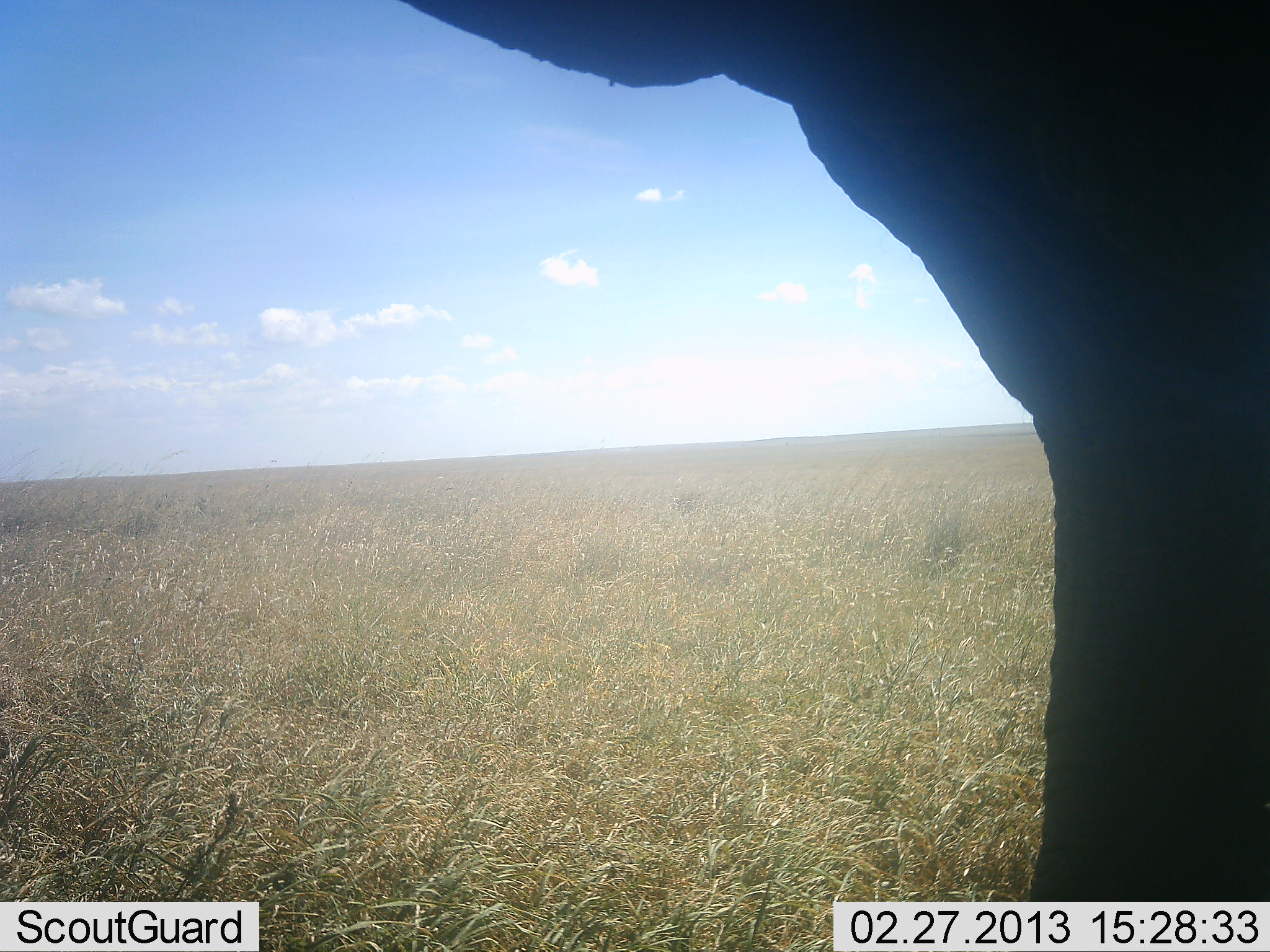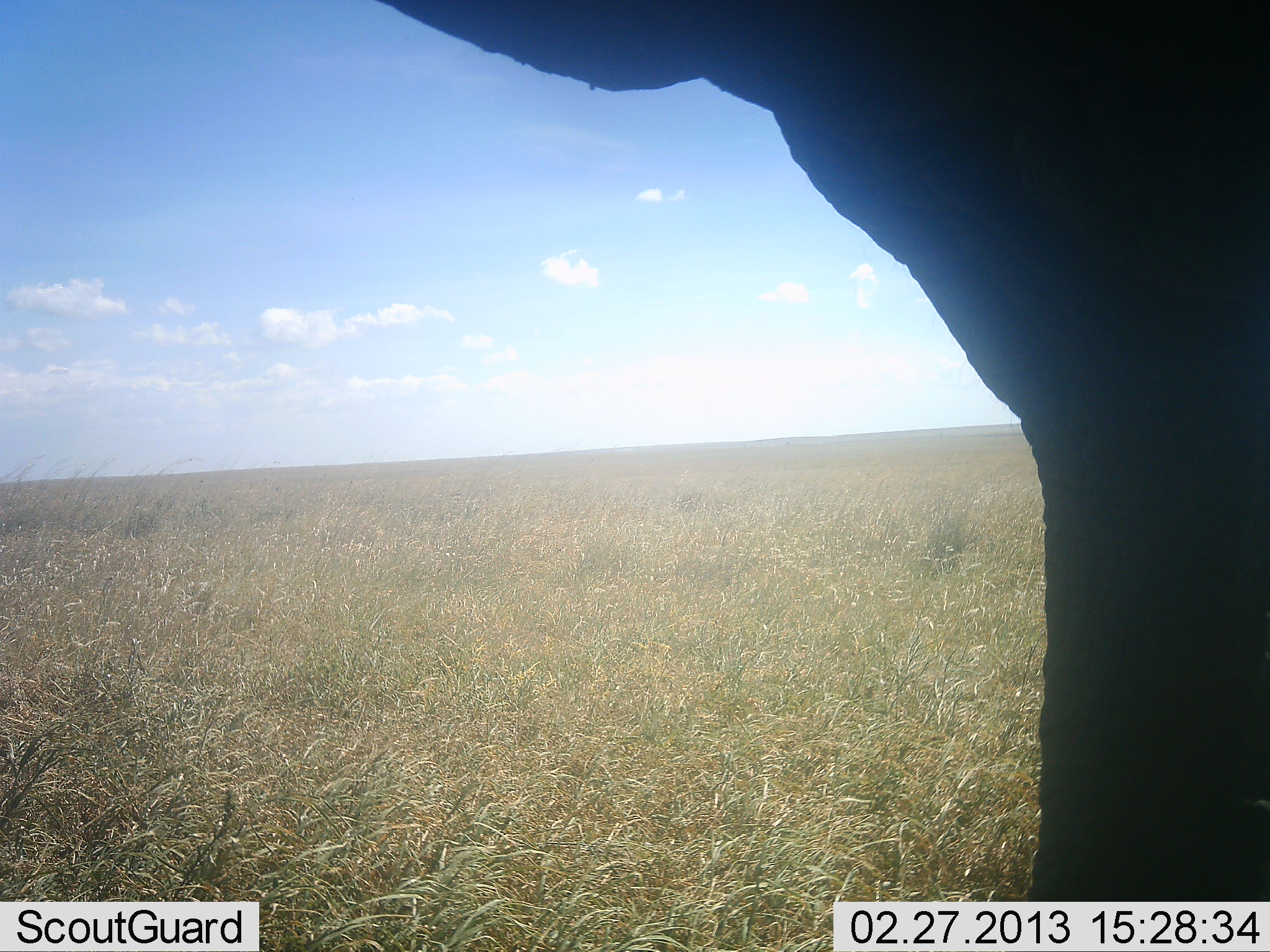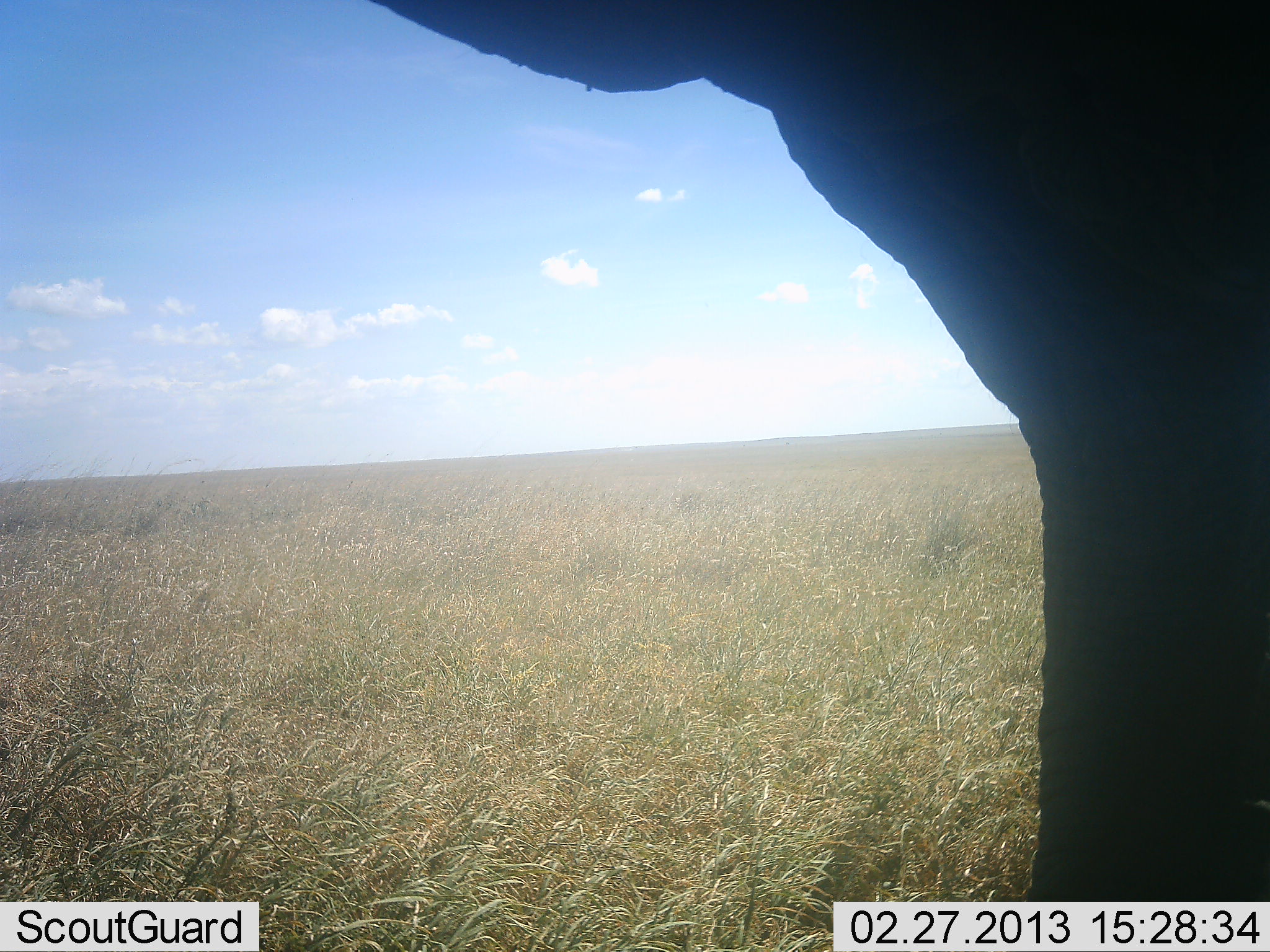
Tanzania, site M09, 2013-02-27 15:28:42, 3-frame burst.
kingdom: Animalia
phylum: Chordata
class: Mammalia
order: Proboscidea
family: Elephantidae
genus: Loxodonta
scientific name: Loxodonta africana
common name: african bush elephant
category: elephant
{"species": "elephant (african bush elephant) (Loxodonta africana)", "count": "1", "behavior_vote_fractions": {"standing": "100%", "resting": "0%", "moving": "0%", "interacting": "0%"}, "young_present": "0%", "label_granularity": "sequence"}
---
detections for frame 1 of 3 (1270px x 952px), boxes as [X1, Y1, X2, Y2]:
animal: [398, 0, 1270, 902]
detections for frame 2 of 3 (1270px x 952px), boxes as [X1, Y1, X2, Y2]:
animal: [373, 0, 1270, 902]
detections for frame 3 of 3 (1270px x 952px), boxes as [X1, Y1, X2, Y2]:
animal: [373, 0, 1270, 902]